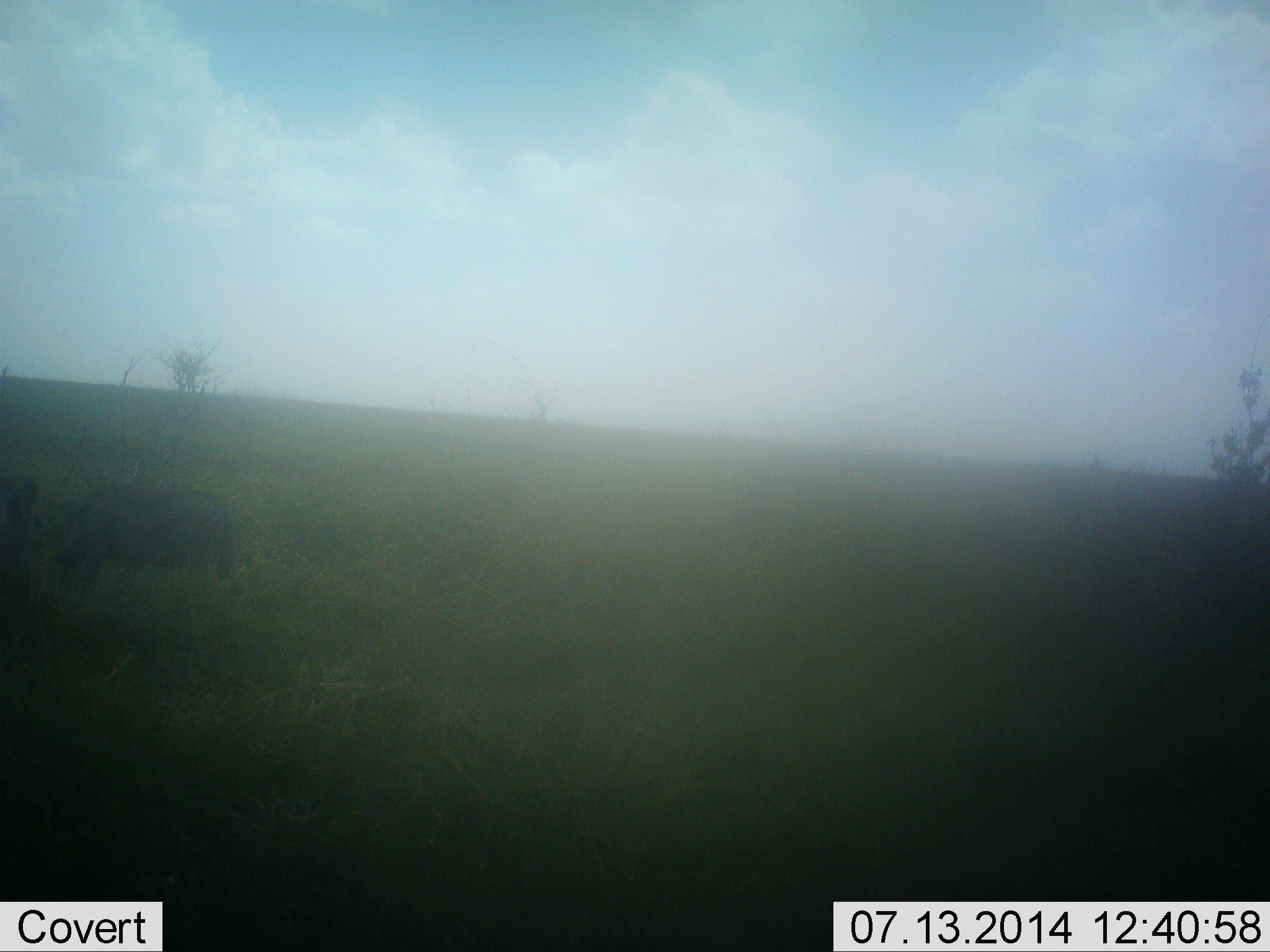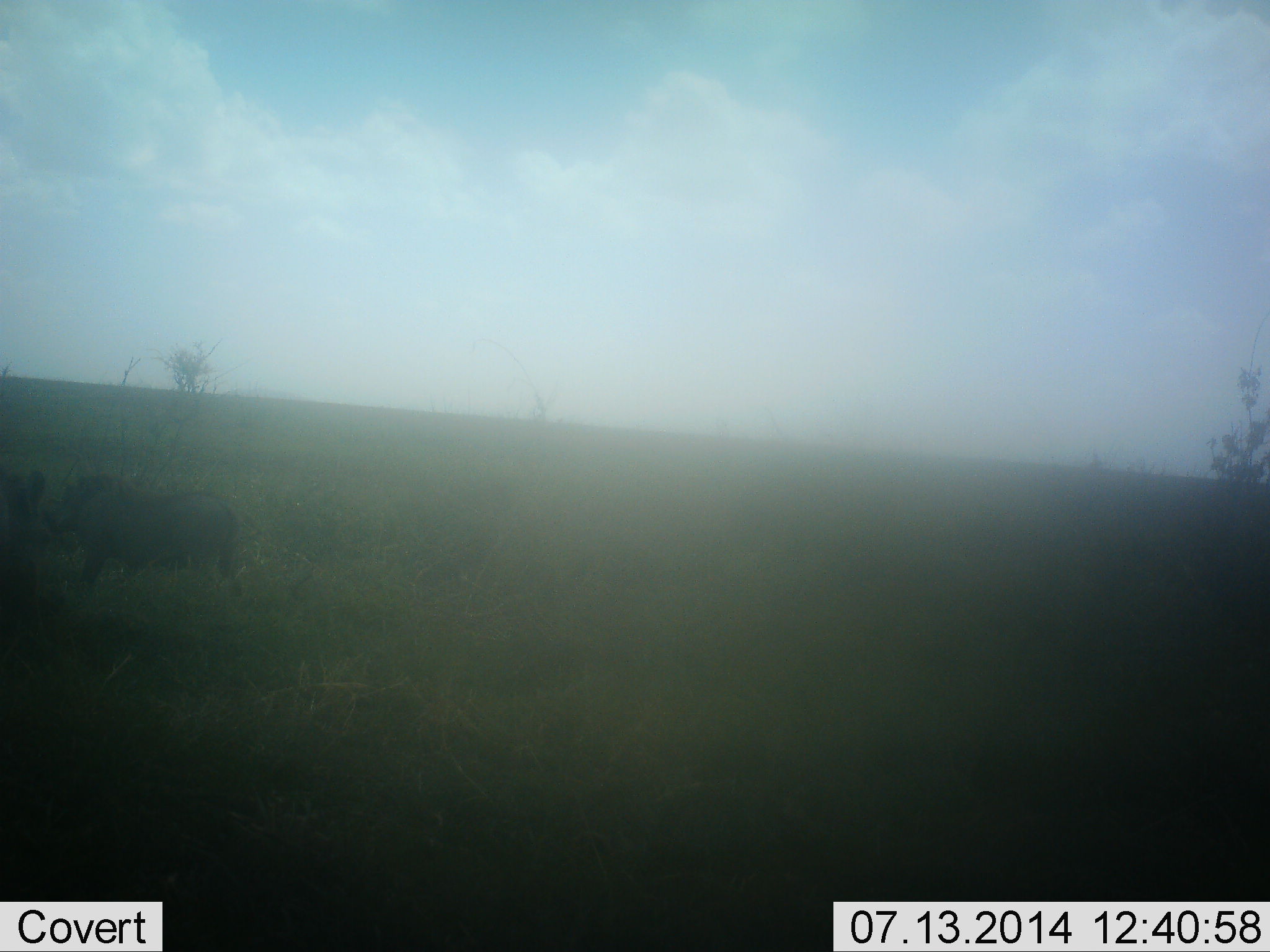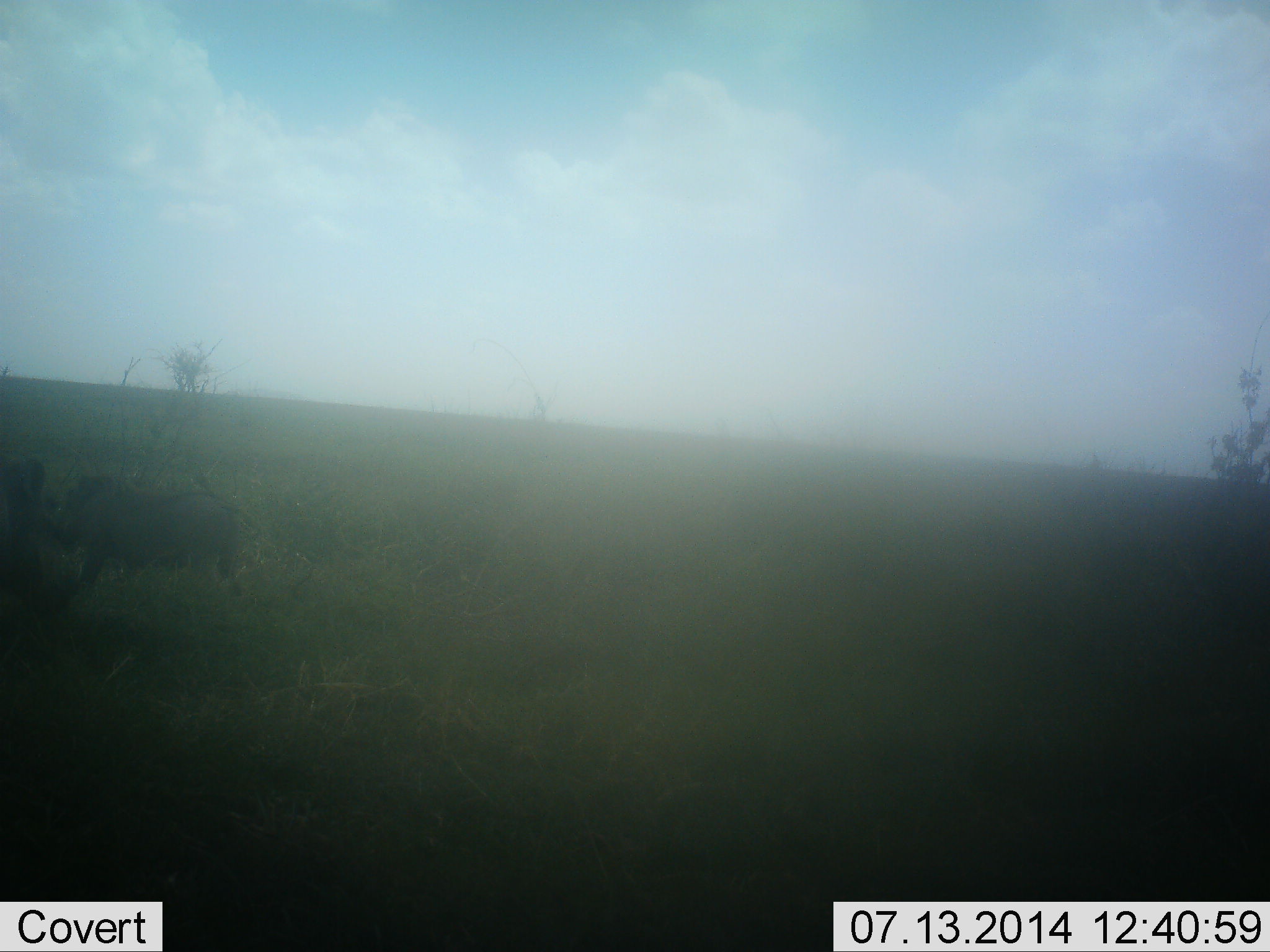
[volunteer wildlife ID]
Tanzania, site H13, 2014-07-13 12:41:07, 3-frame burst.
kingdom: Animalia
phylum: Chordata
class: Mammalia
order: Artiodactyla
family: Suidae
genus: Phacochoerus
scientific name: Phacochoerus africanus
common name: warthog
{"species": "warthog (Phacochoerus africanus)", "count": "2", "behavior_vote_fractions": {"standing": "50%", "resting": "0%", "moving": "0%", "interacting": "10%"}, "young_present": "0%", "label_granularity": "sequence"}